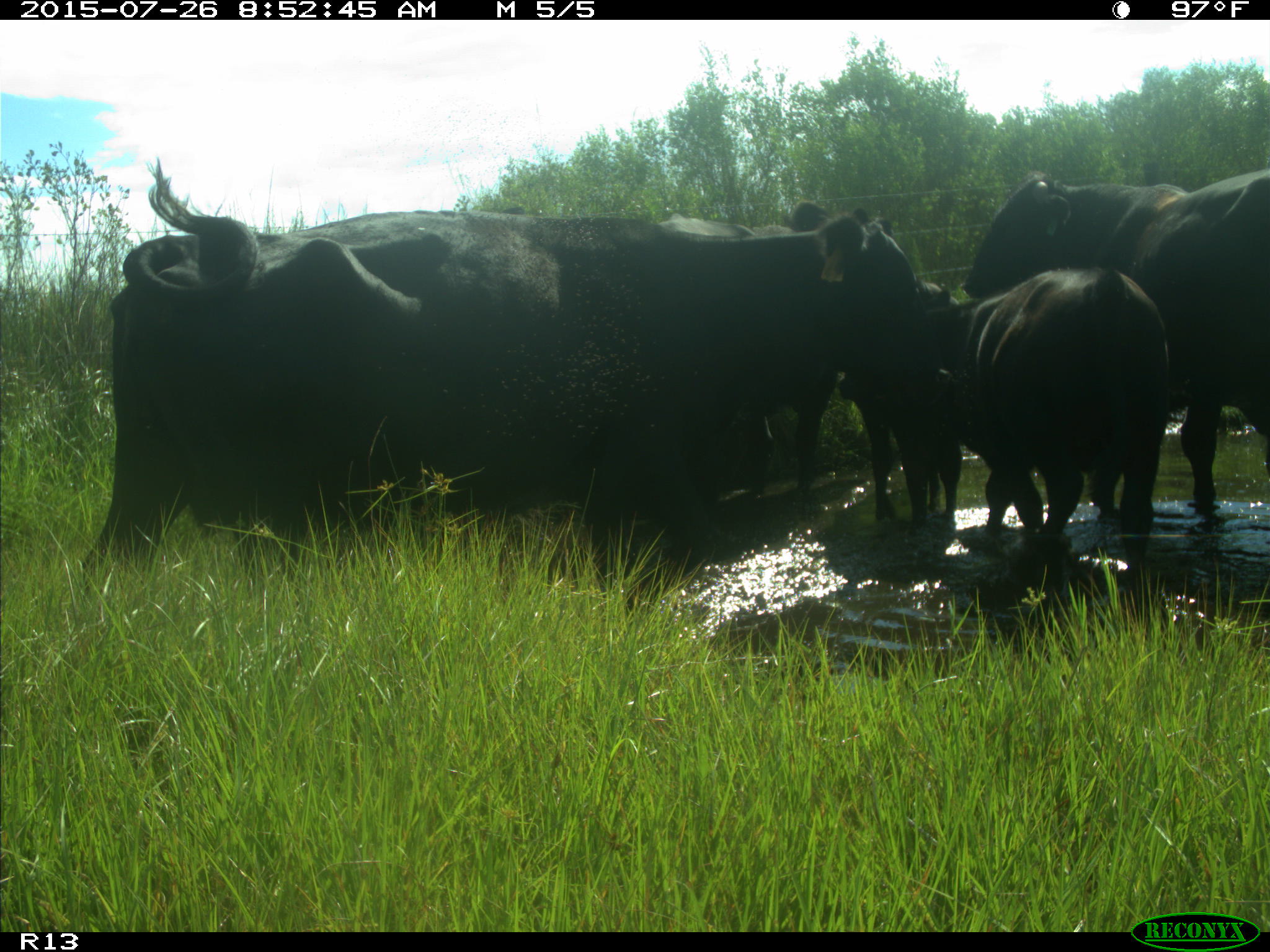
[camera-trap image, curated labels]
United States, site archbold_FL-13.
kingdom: Animalia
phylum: Chordata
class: Mammalia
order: Artiodactyla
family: Bovidae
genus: Bos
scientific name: Bos taurus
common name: domestic cow